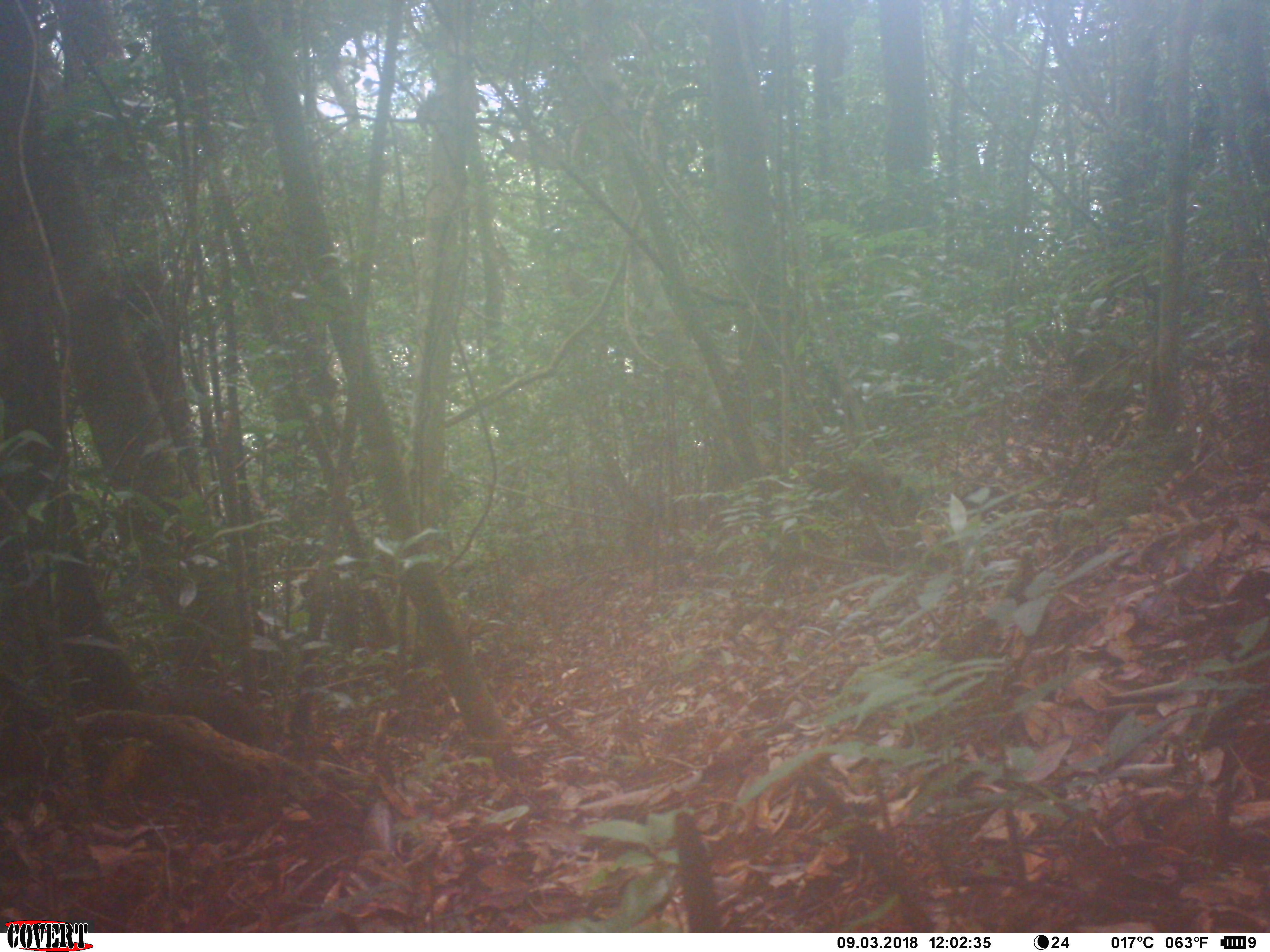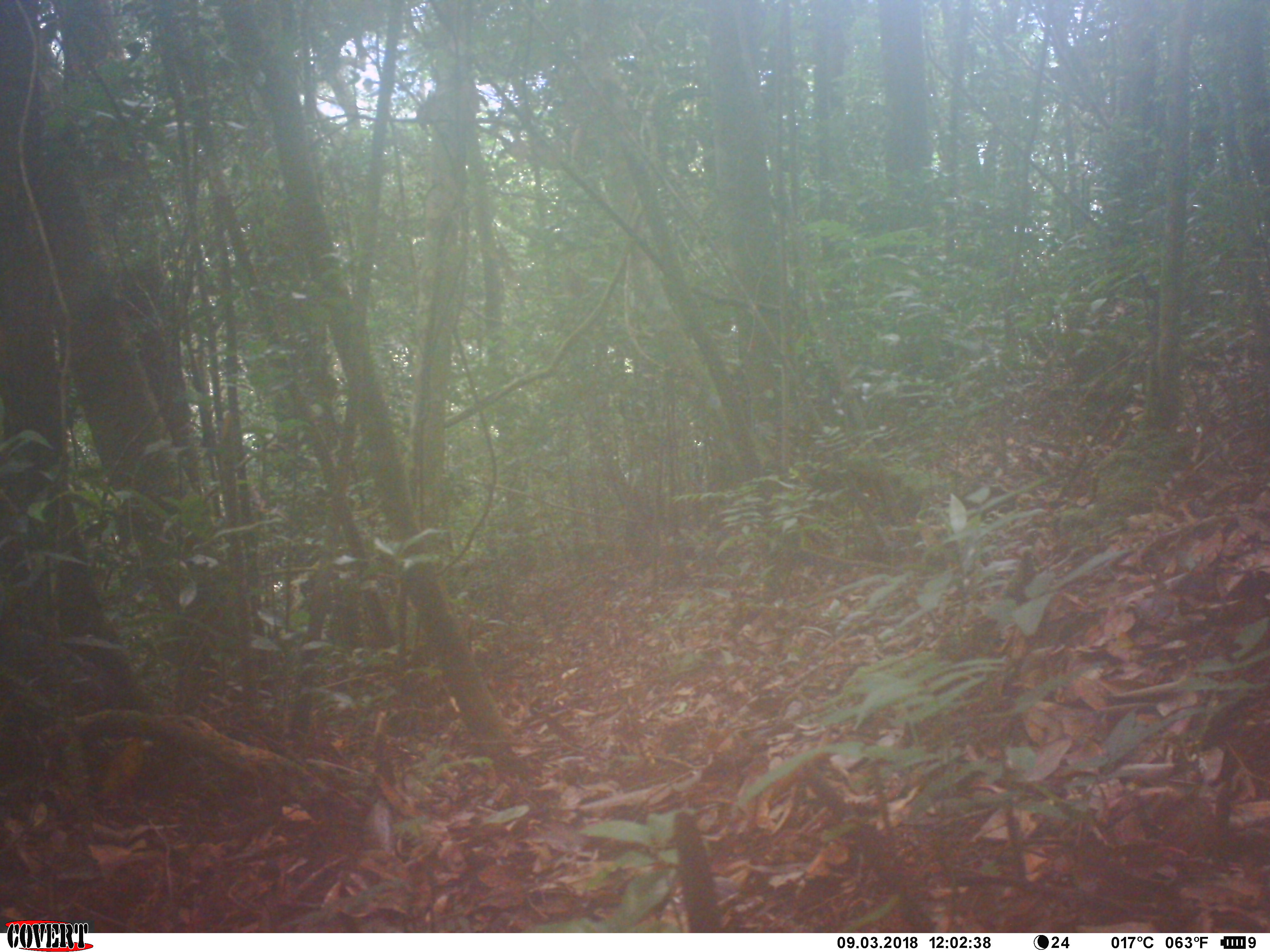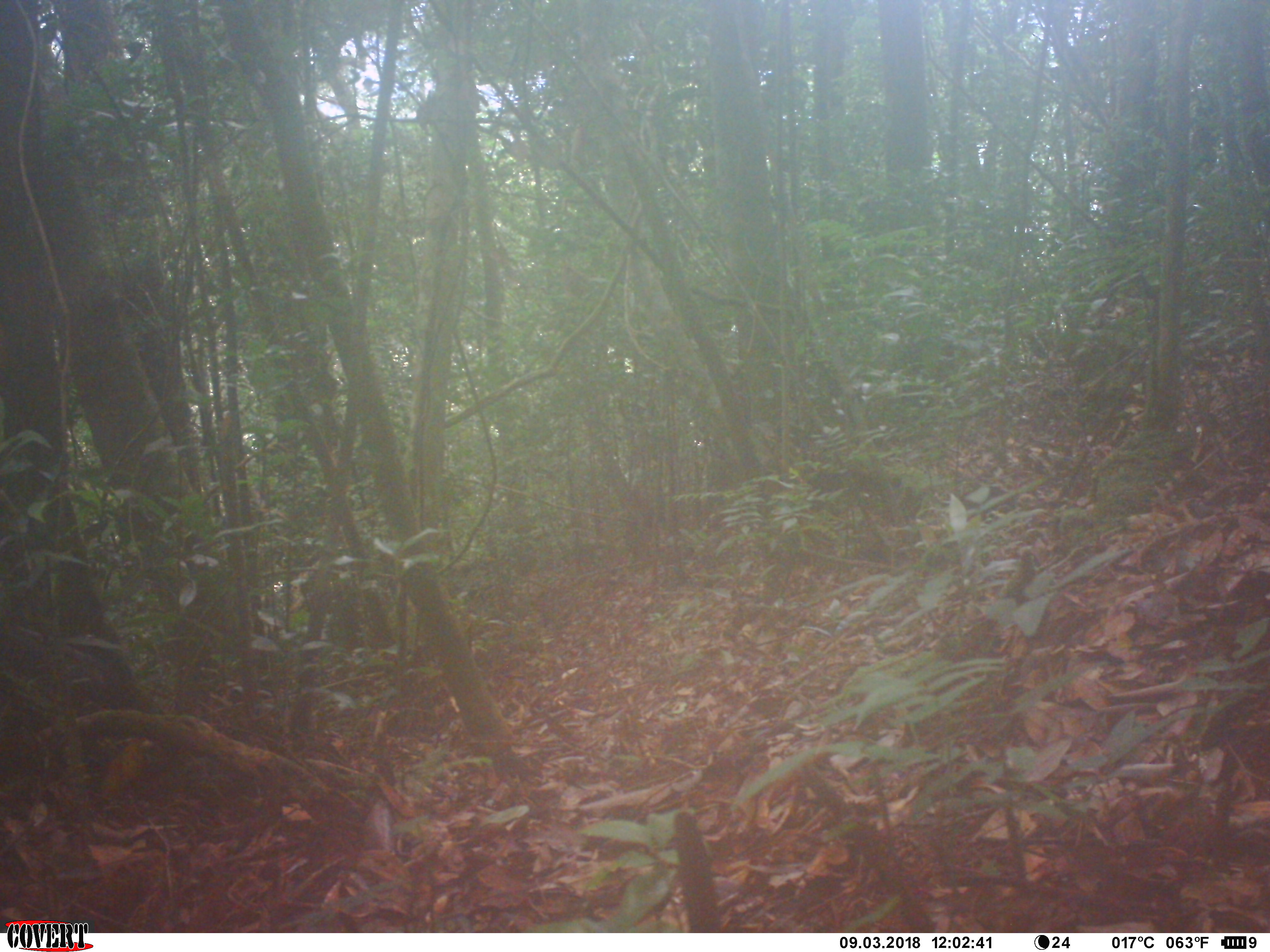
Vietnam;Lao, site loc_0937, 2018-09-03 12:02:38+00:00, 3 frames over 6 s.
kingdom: Animalia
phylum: Chordata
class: Mammalia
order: Rodentia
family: Sciuridae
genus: Dremomys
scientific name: Dremomys rufigenis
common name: red-cheeked squirrel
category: red cheeked squirrel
Red cheeked squirrel (red-cheeked squirrel) (Dremomys rufigenis). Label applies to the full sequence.